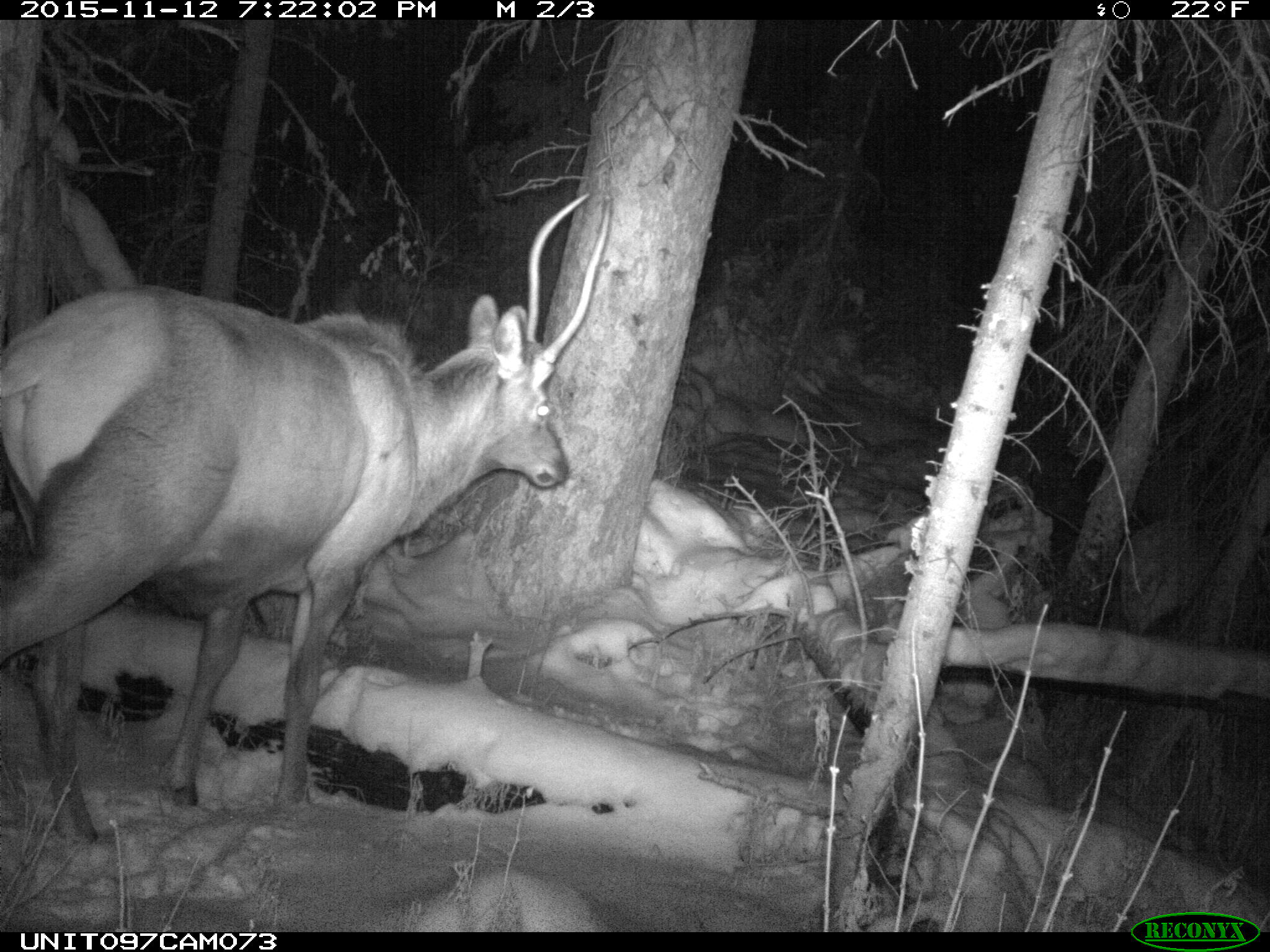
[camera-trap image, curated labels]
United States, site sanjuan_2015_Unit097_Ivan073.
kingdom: Animalia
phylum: Chordata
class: Mammalia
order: Artiodactyla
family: Cervidae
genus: Cervus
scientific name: Cervus elaphus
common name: red deer